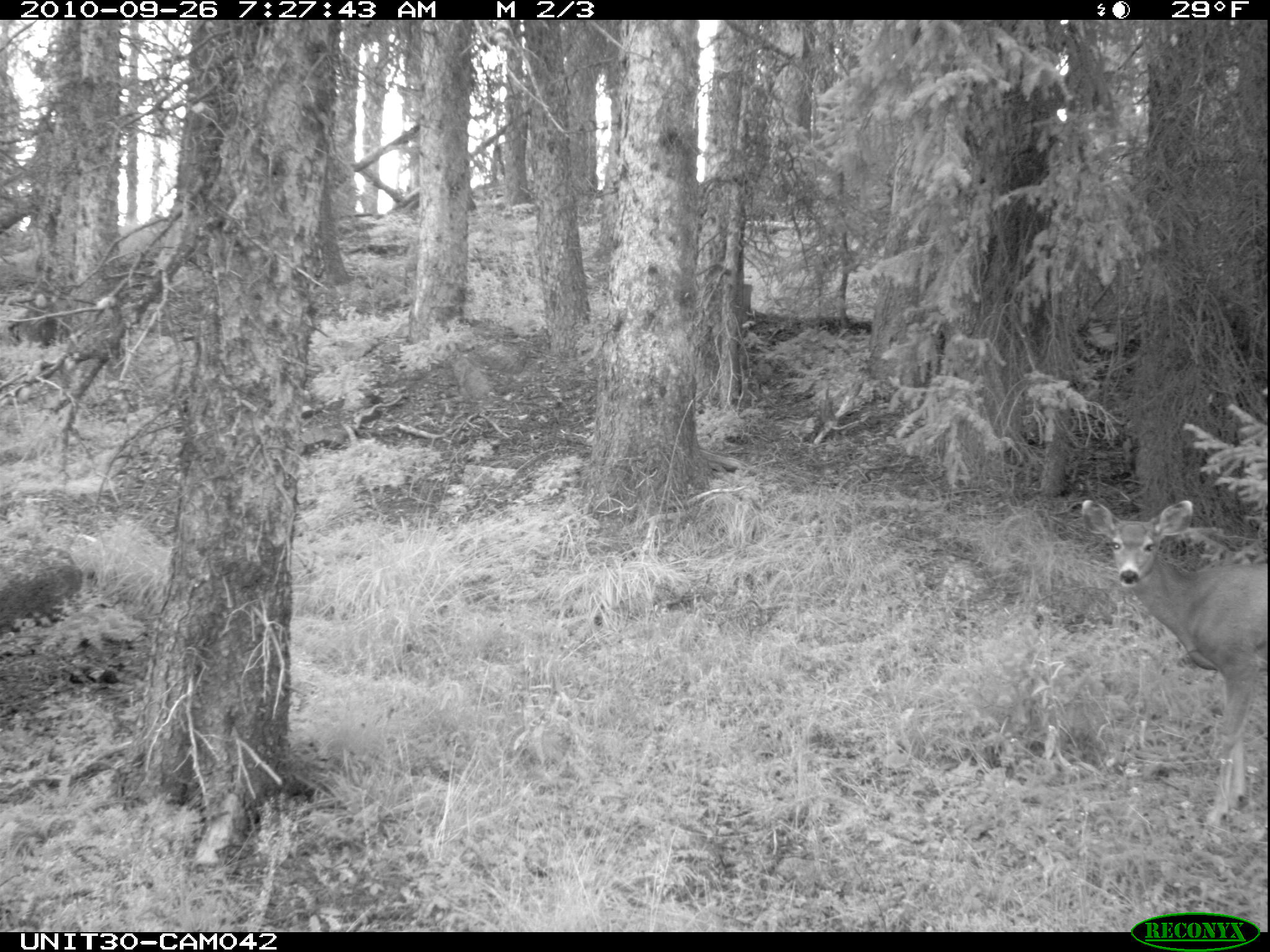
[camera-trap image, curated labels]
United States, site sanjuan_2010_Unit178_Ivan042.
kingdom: Animalia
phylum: Chordata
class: Mammalia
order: Artiodactyla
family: Cervidae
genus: Odocoileus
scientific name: Odocoileus hemionus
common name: mule deer